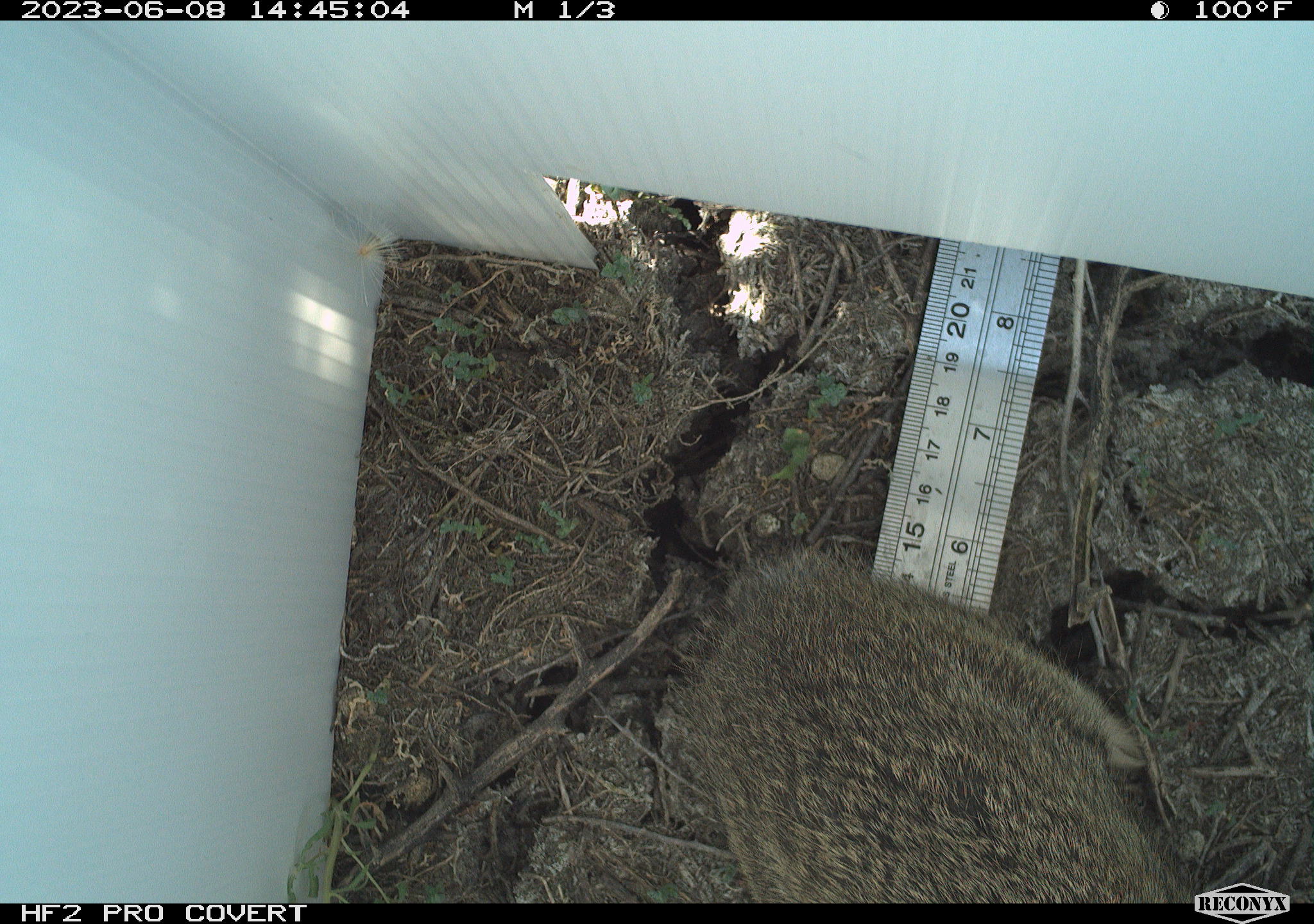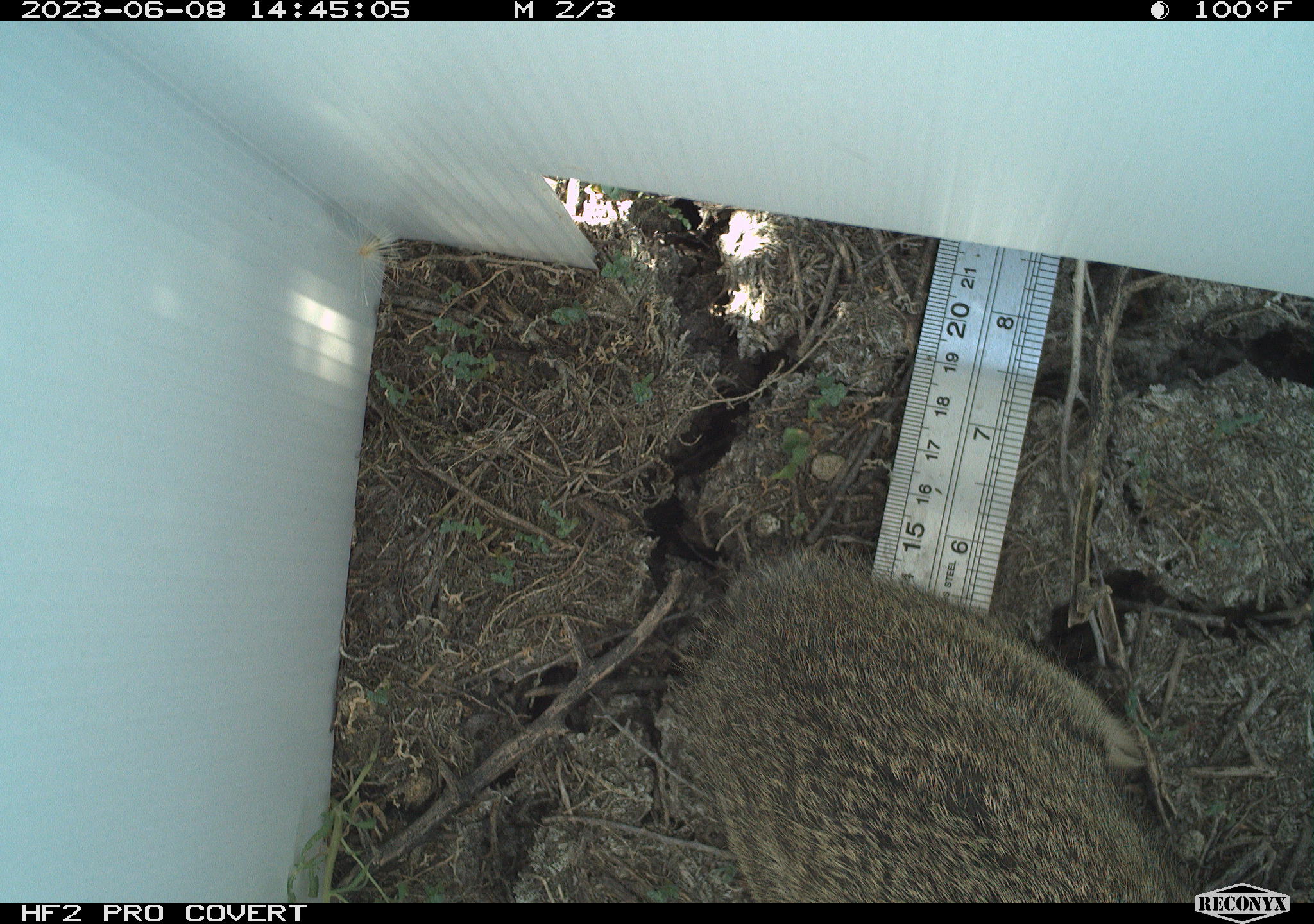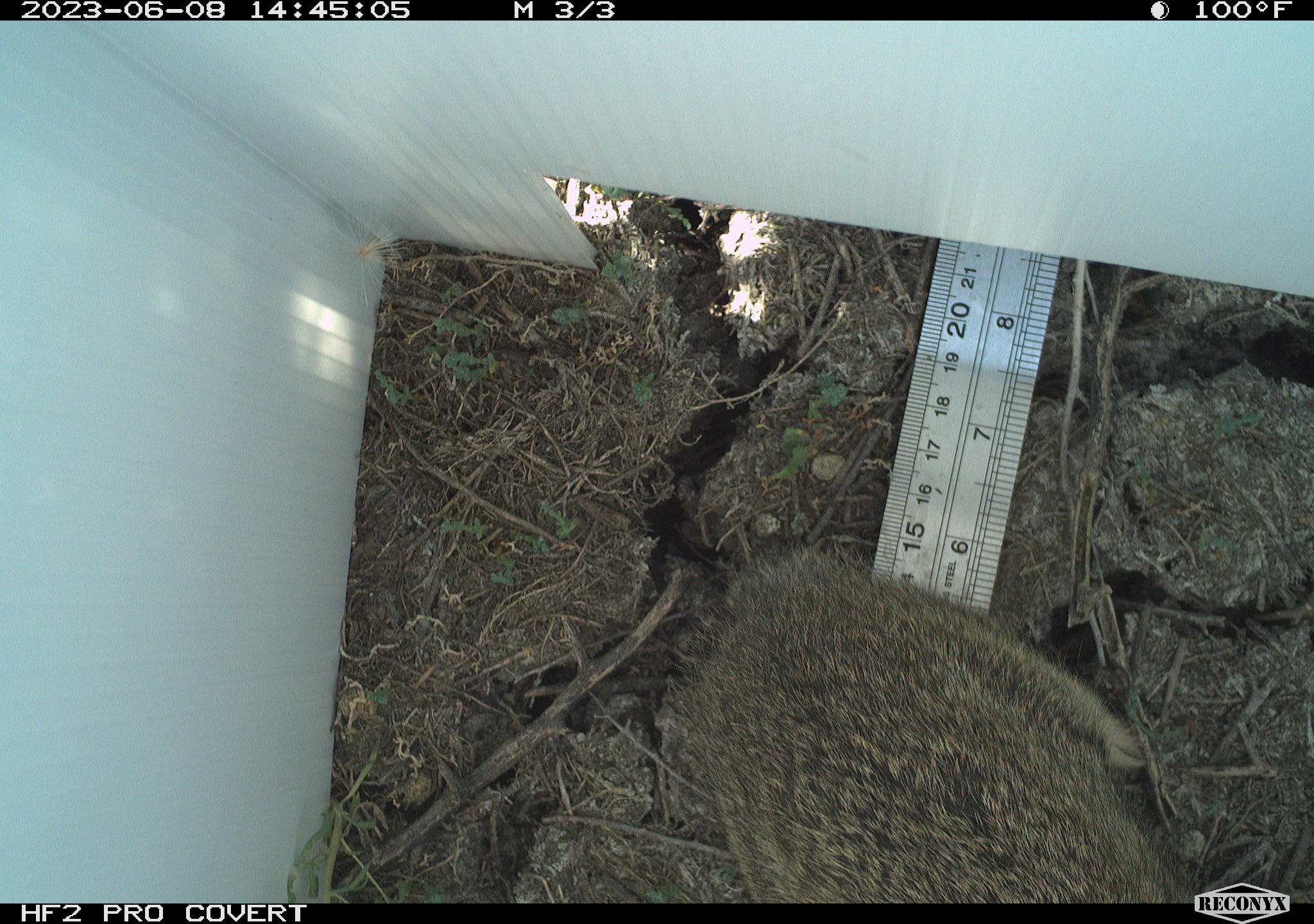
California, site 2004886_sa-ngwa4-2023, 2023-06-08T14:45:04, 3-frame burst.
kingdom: Animalia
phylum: Chordata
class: Mammalia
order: Lagomorpha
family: Leporidae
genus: Sylvilagus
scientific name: Sylvilagus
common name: cottontail rabbits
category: sylvilagus species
Sylvilagus species (cottontail rabbits) (Sylvilagus).